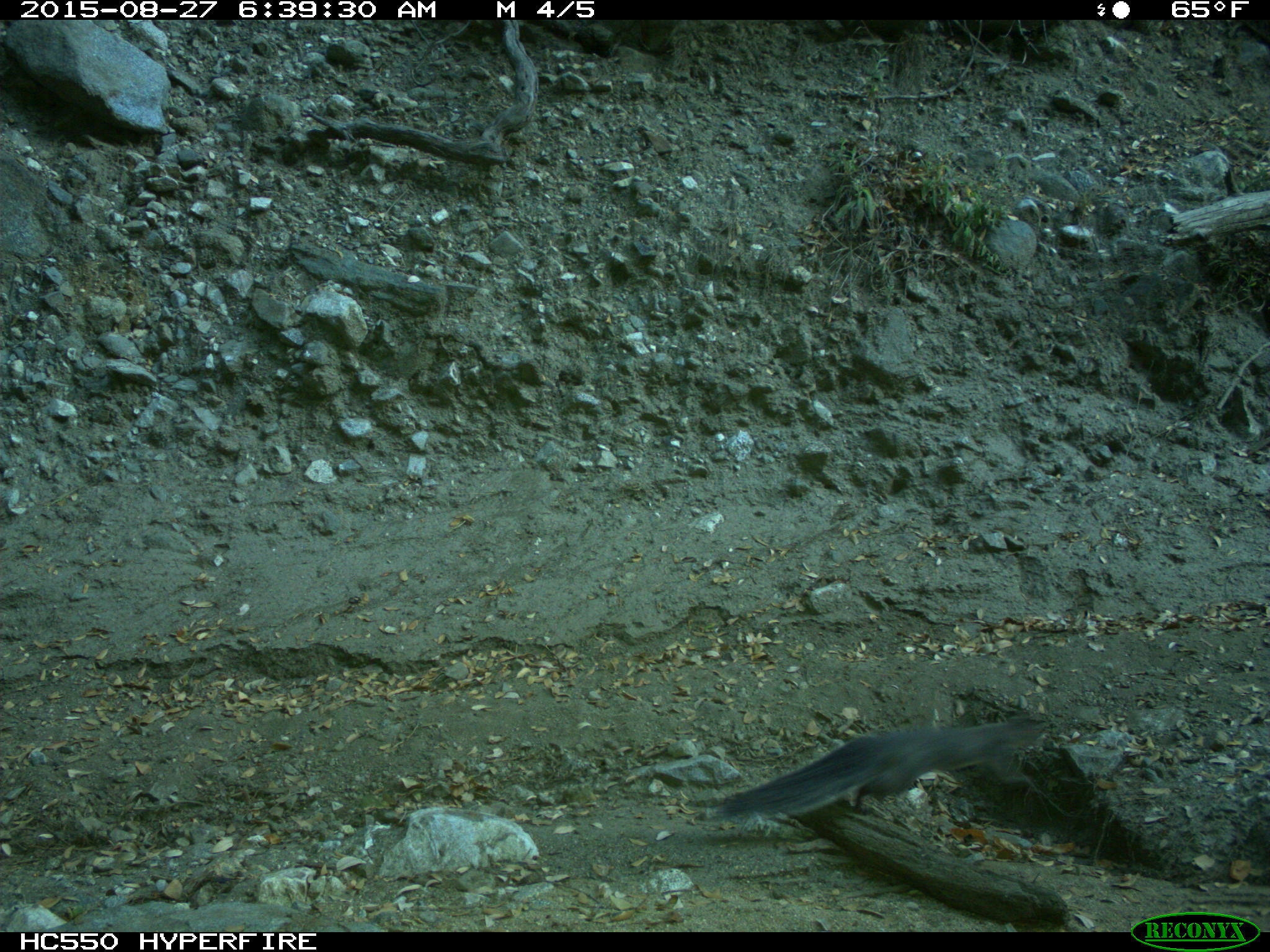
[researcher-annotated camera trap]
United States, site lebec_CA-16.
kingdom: Animalia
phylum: Chordata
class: Mammalia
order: Rodentia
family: Sciuridae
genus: Sciurus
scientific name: Sciurus carolinensis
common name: eastern gray squirrel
Sciurus carolinensis (eastern gray squirrel).